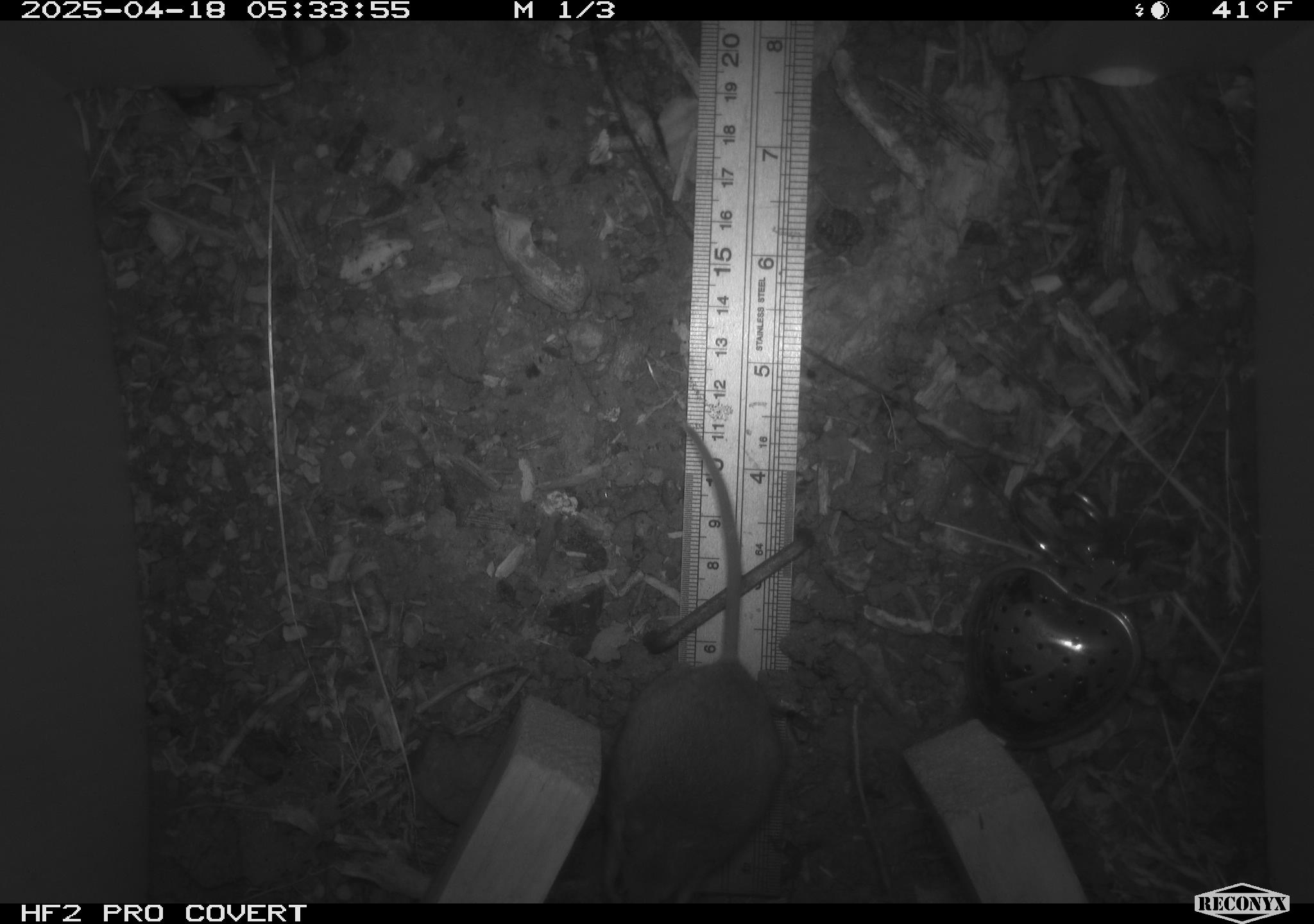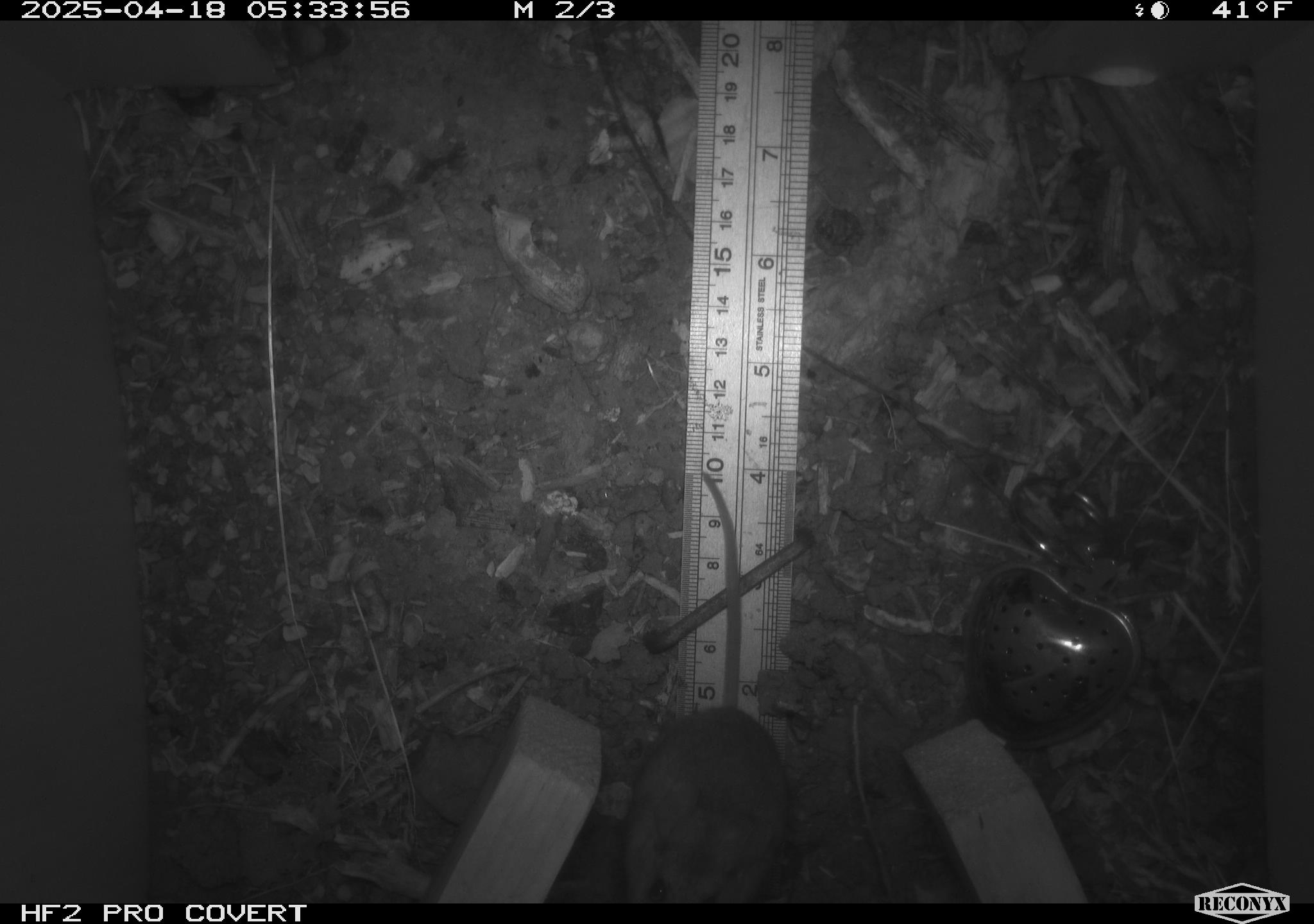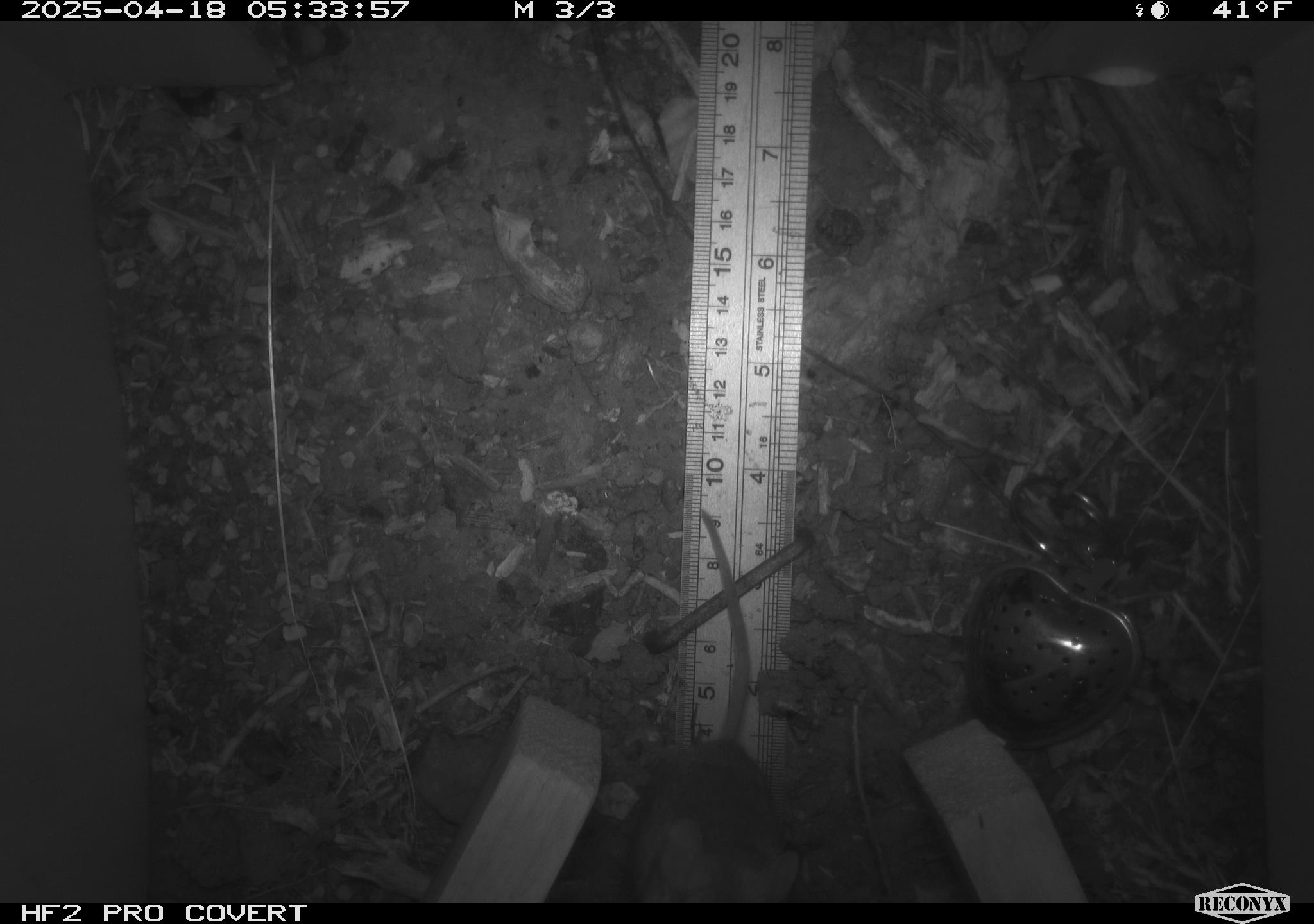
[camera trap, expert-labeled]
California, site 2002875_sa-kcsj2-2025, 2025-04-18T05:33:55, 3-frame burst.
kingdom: Animalia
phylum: Chordata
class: Mammalia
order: Rodentia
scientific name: Rodentia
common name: rodent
Rodent (Rodentia).